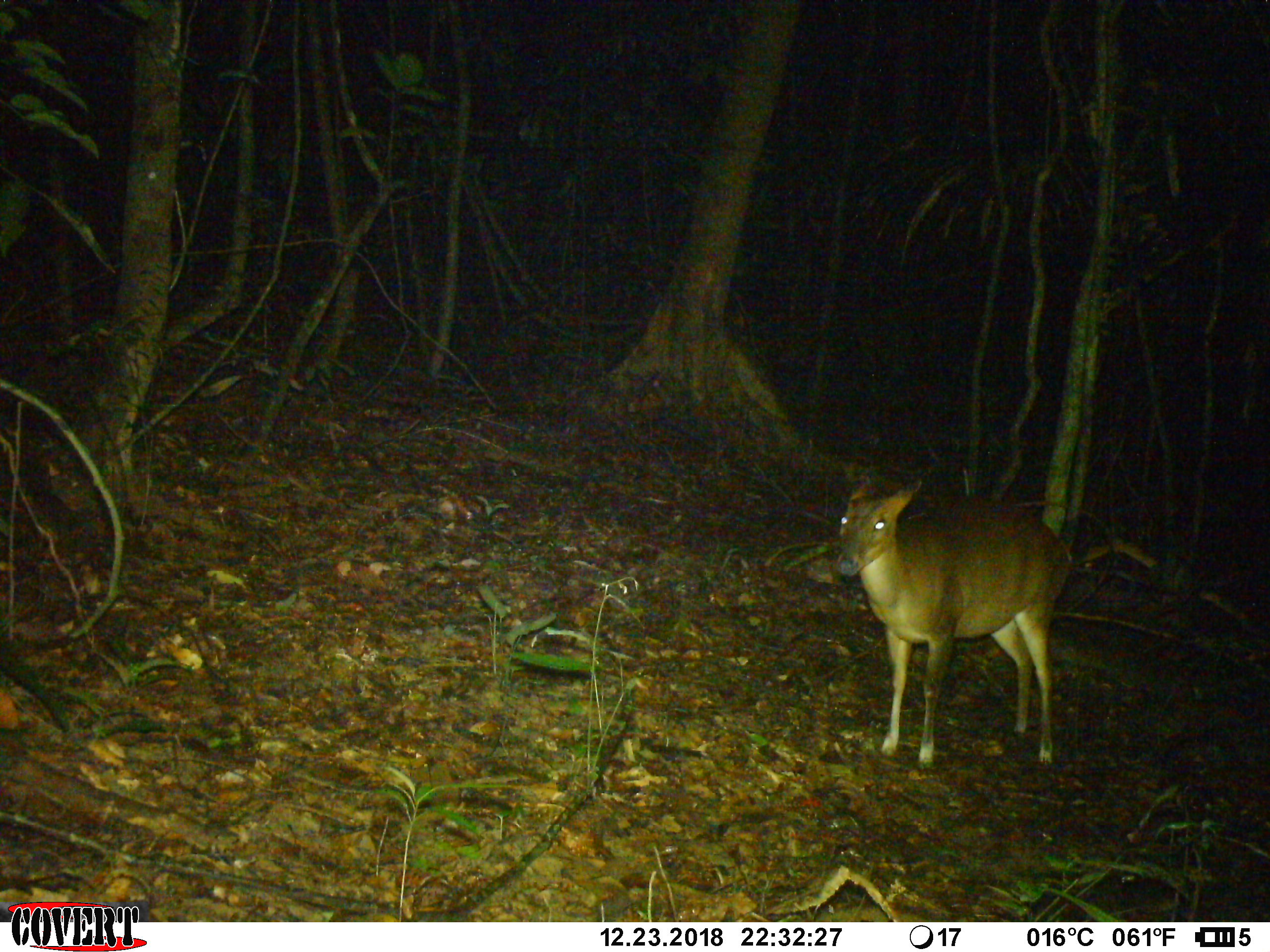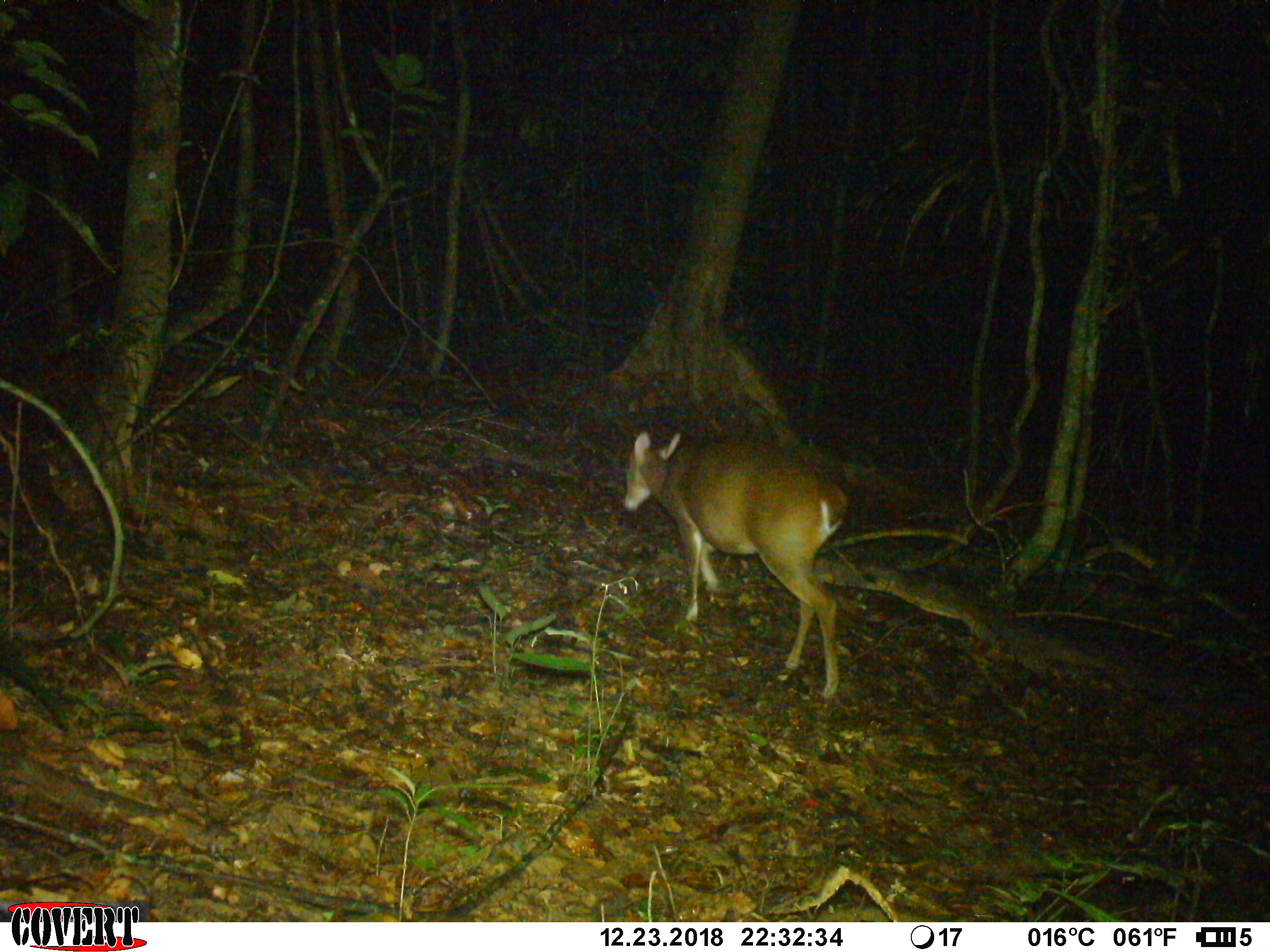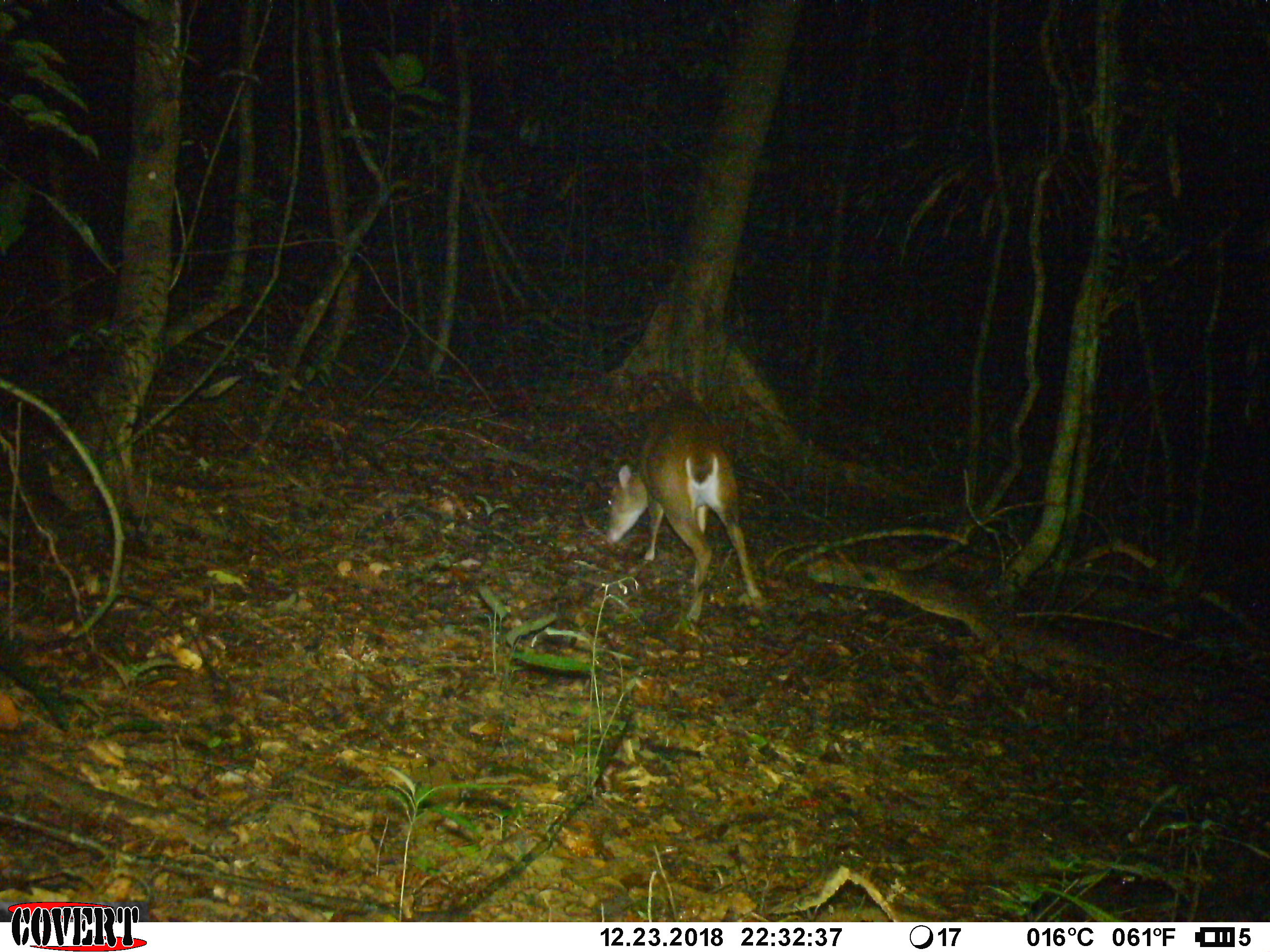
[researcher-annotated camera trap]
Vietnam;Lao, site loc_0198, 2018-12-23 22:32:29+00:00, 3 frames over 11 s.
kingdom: Animalia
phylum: Chordata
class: Mammalia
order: Artiodactyla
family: Cervidae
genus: Muntiacus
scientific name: Muntiacus vuquangensis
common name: large-antlered muntjac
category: large antlered muntjac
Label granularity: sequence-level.